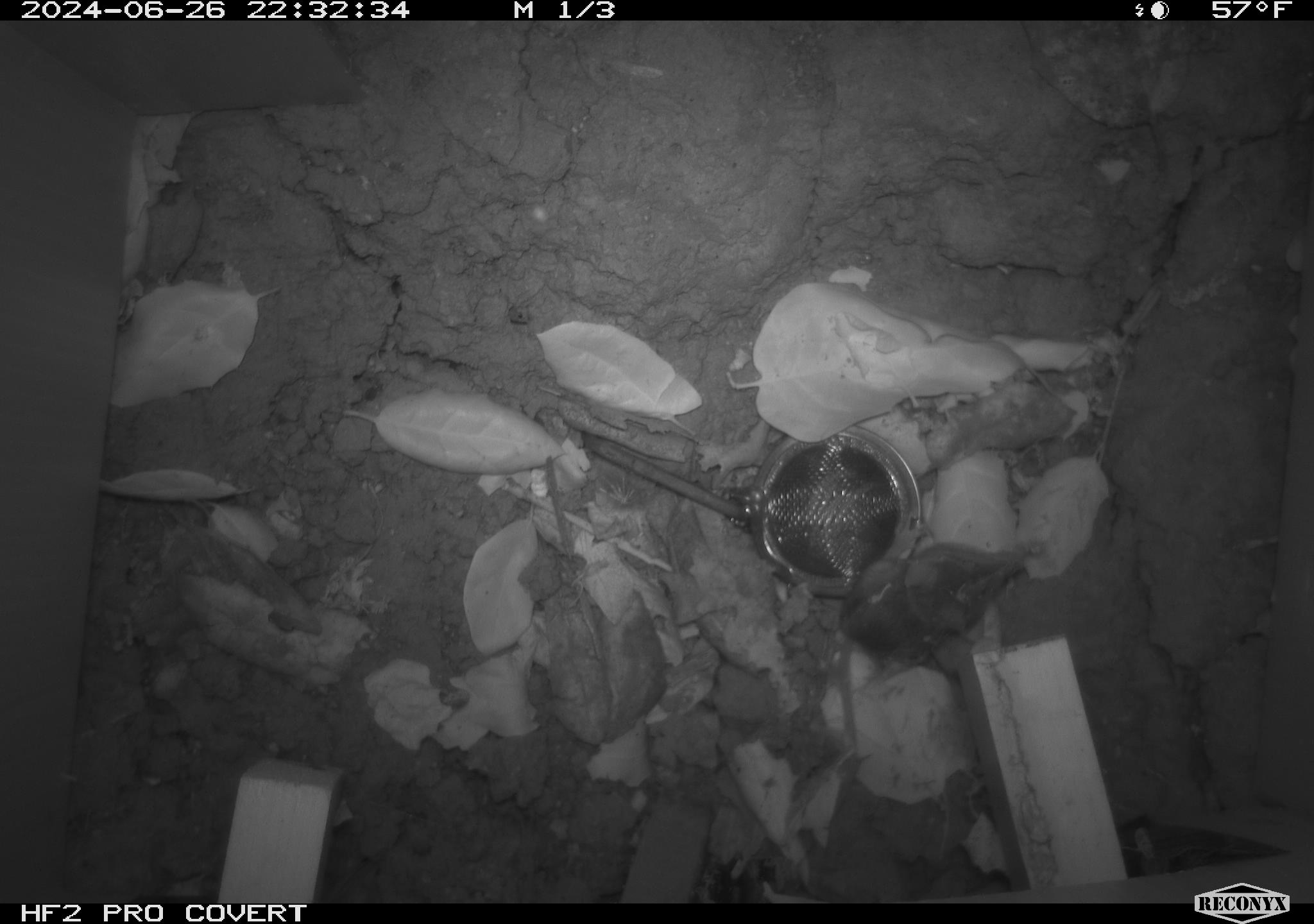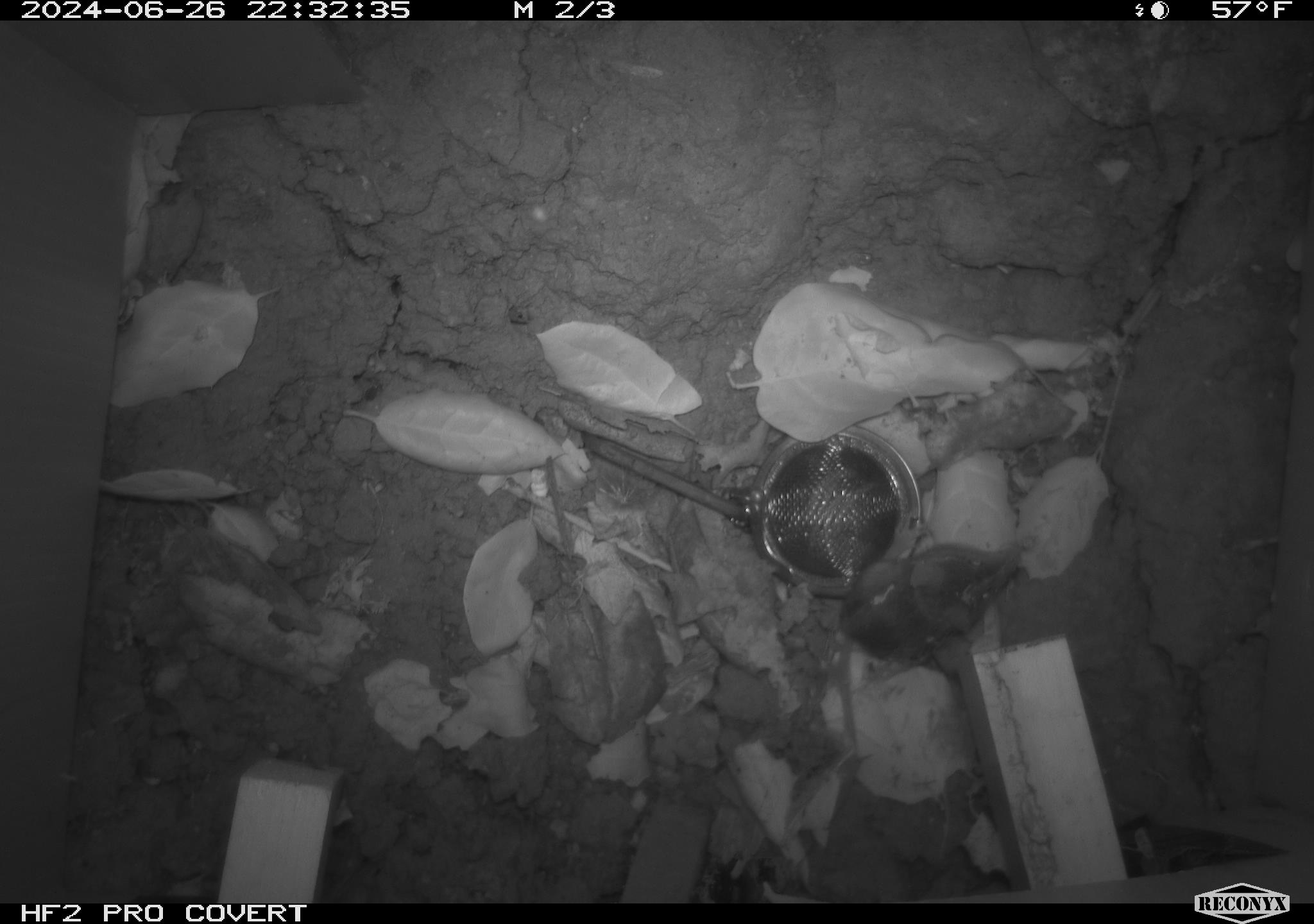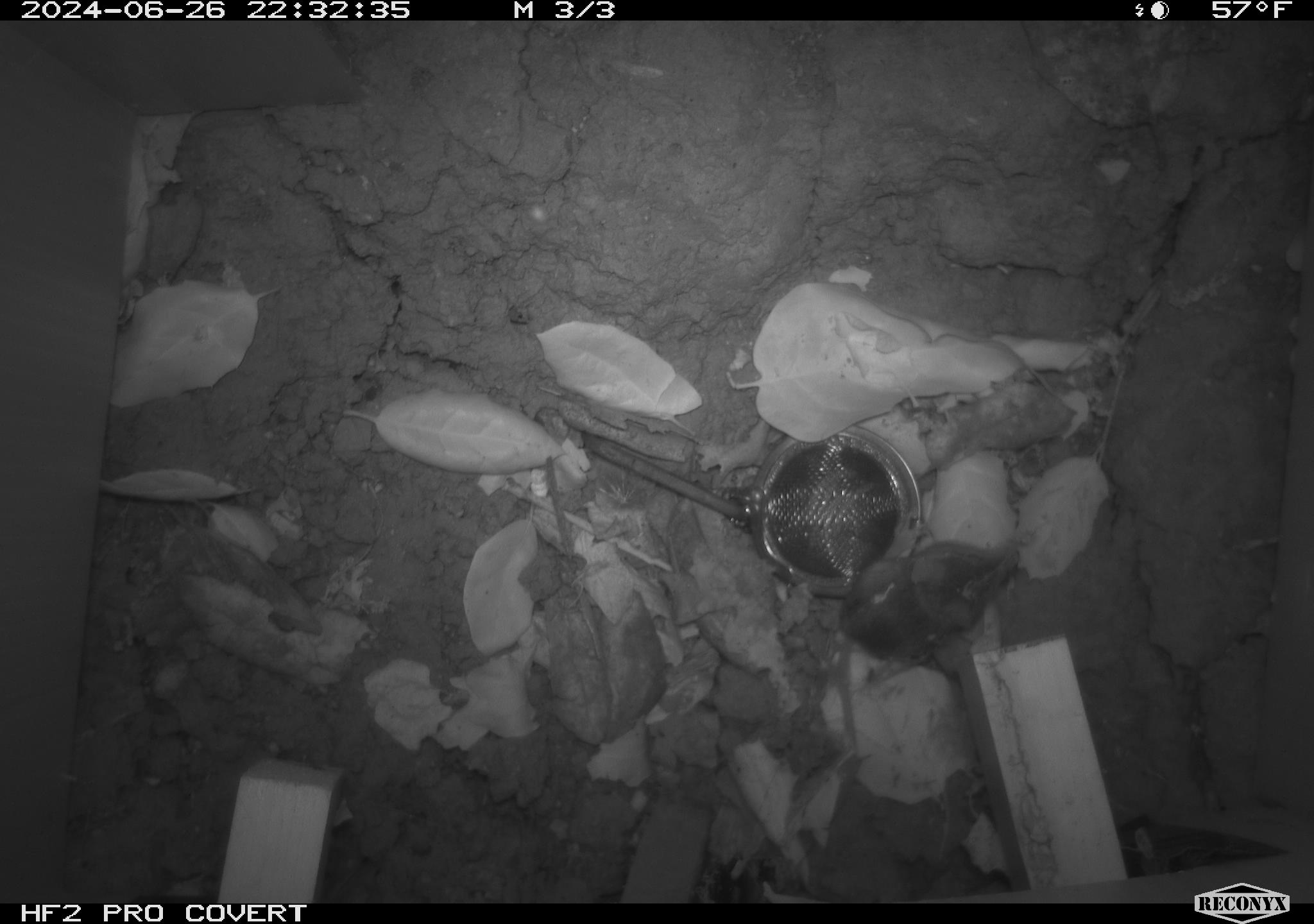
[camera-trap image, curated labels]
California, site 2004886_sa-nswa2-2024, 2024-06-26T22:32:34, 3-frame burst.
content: unidentified animal